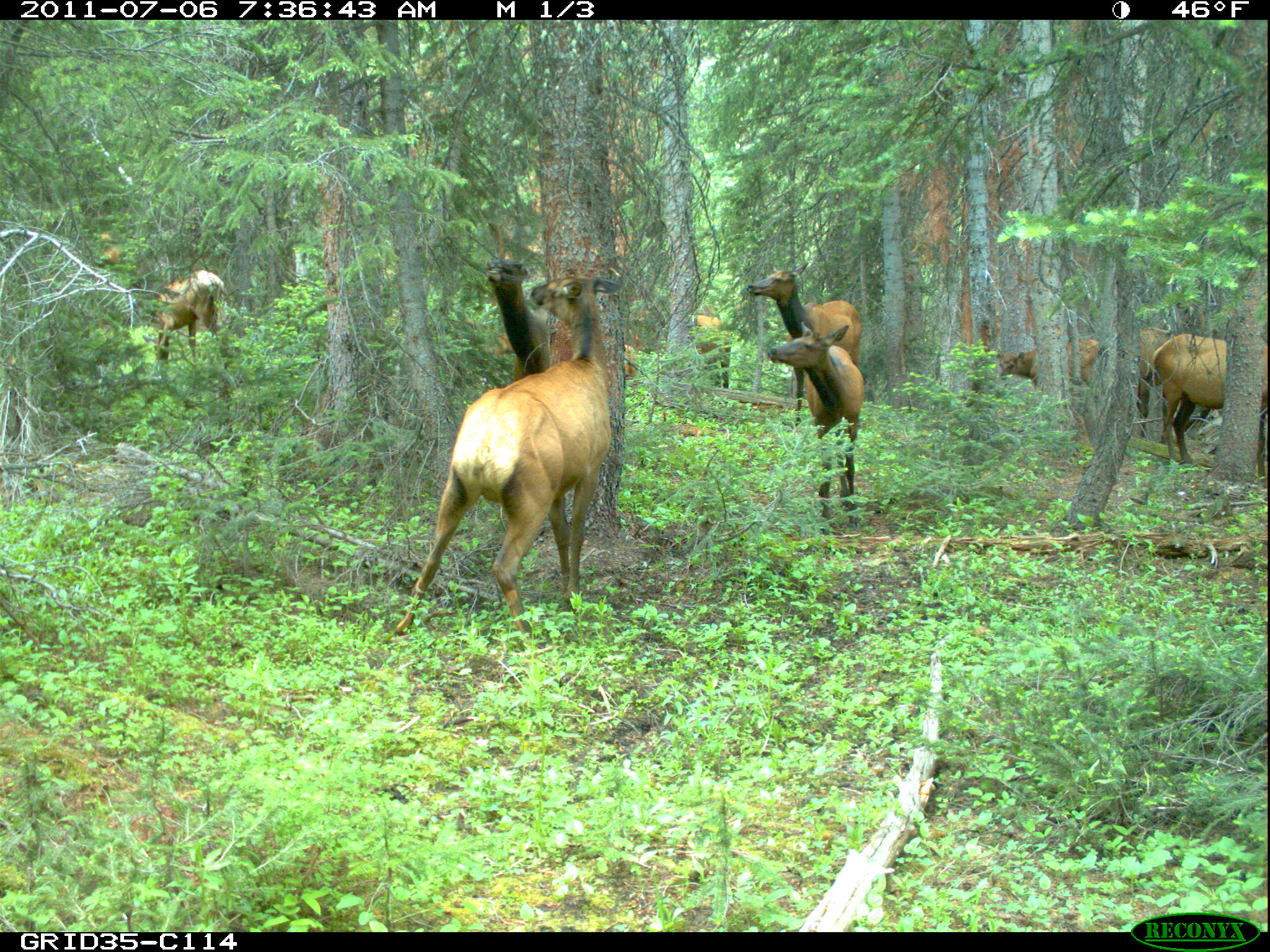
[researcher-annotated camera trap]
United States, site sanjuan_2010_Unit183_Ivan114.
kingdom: Animalia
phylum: Chordata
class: Mammalia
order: Artiodactyla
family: Cervidae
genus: Cervus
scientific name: Cervus elaphus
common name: red deer